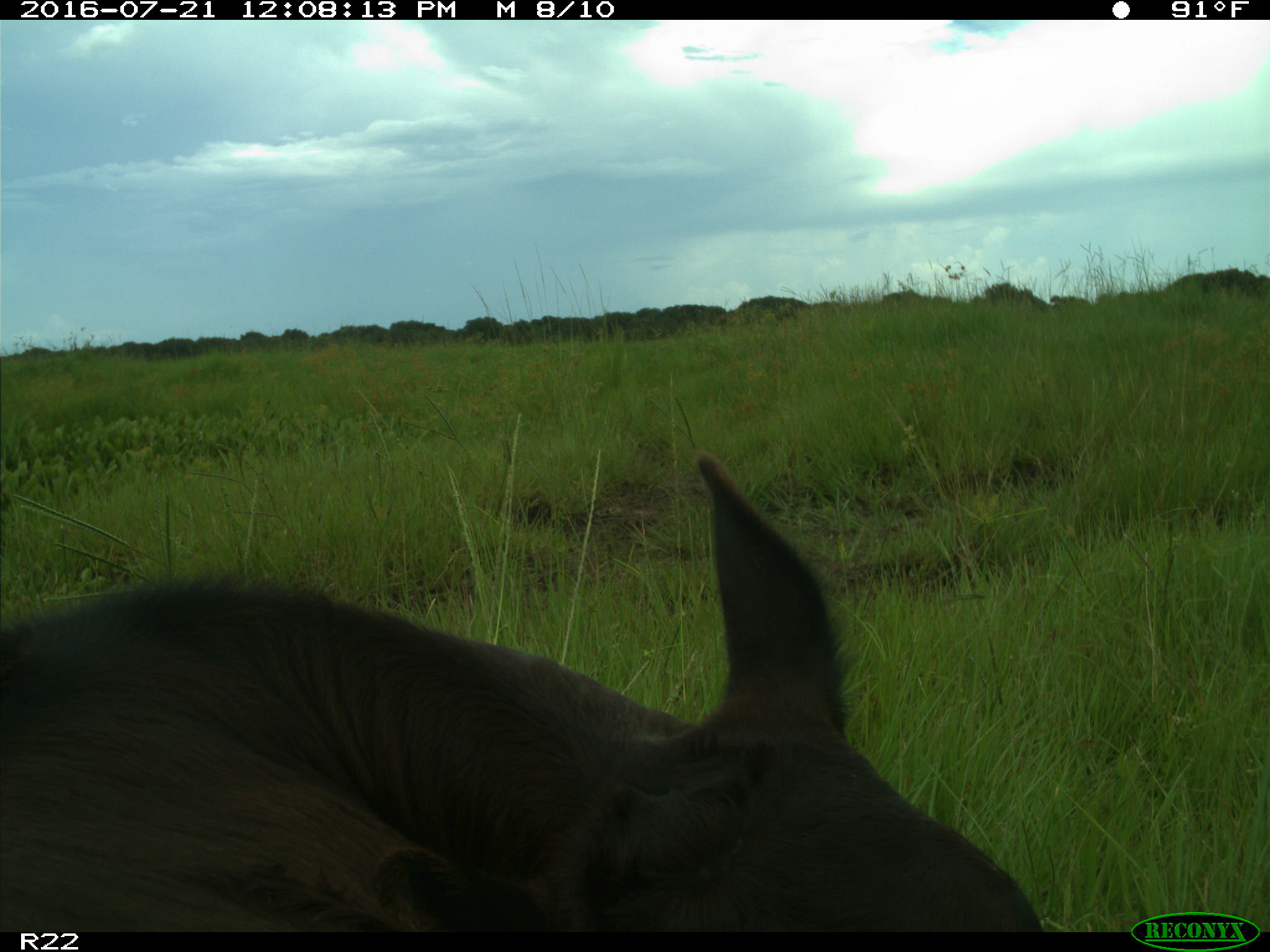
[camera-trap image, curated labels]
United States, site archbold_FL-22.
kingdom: Animalia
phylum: Chordata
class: Mammalia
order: Artiodactyla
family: Bovidae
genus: Bos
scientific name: Bos taurus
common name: domestic cow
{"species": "Bos taurus (domestic cow)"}